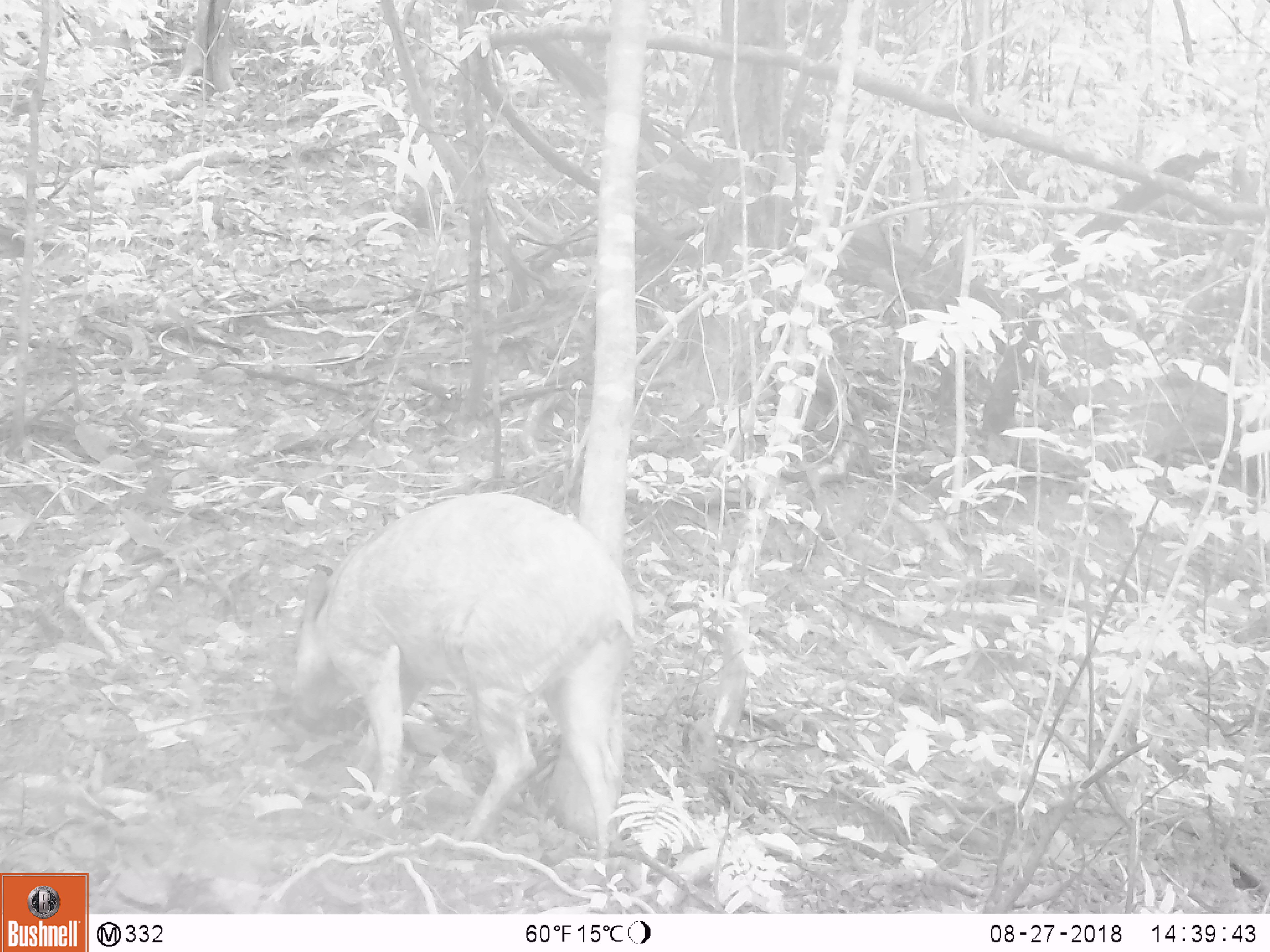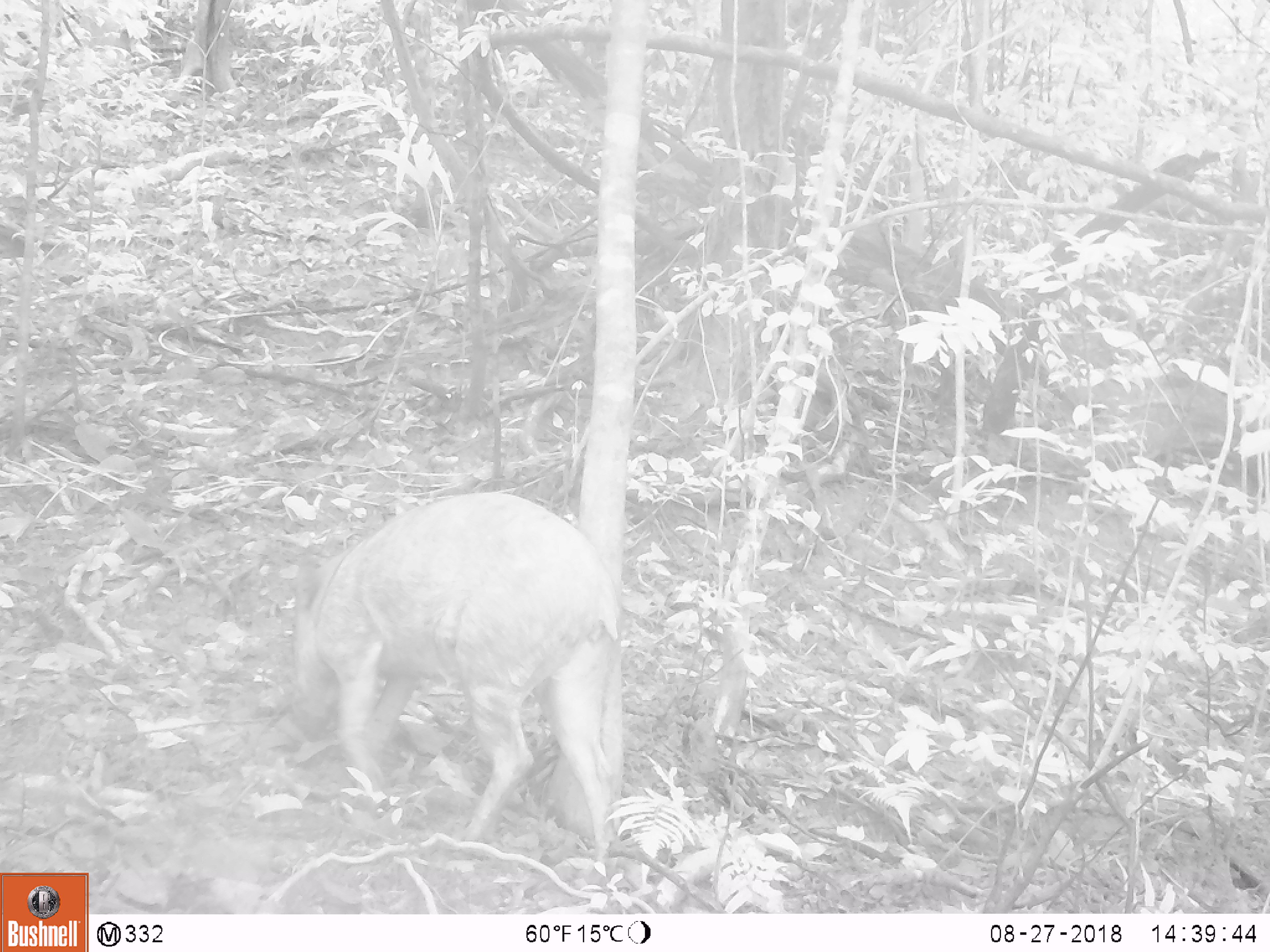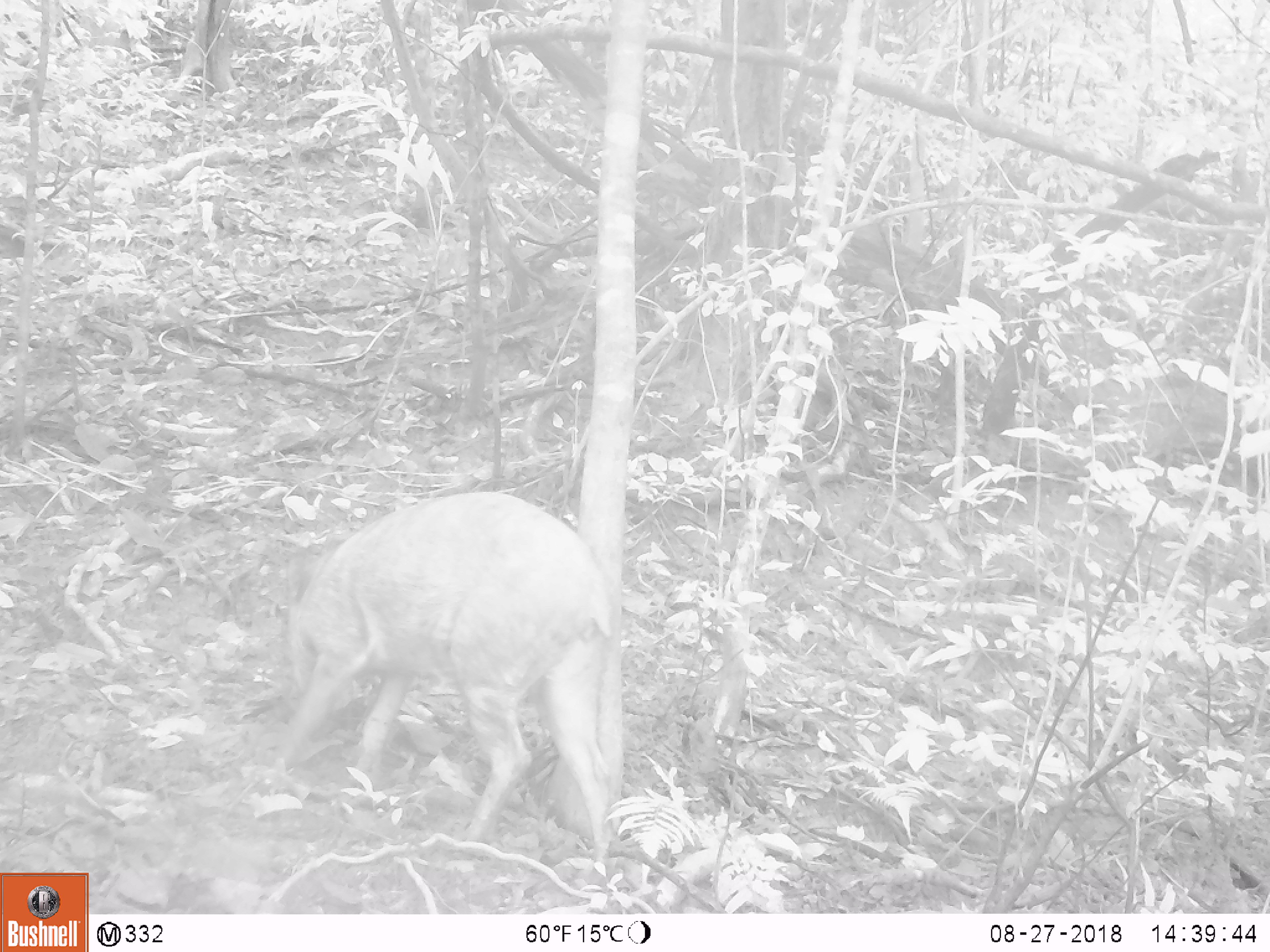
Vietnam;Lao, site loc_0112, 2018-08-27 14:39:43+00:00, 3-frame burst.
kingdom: Animalia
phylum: Chordata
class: Mammalia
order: Artiodactyla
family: Suidae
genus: Sus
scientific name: Sus scrofa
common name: eurasian wild pig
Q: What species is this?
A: Eurasian wild pig (Sus scrofa).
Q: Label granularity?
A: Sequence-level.